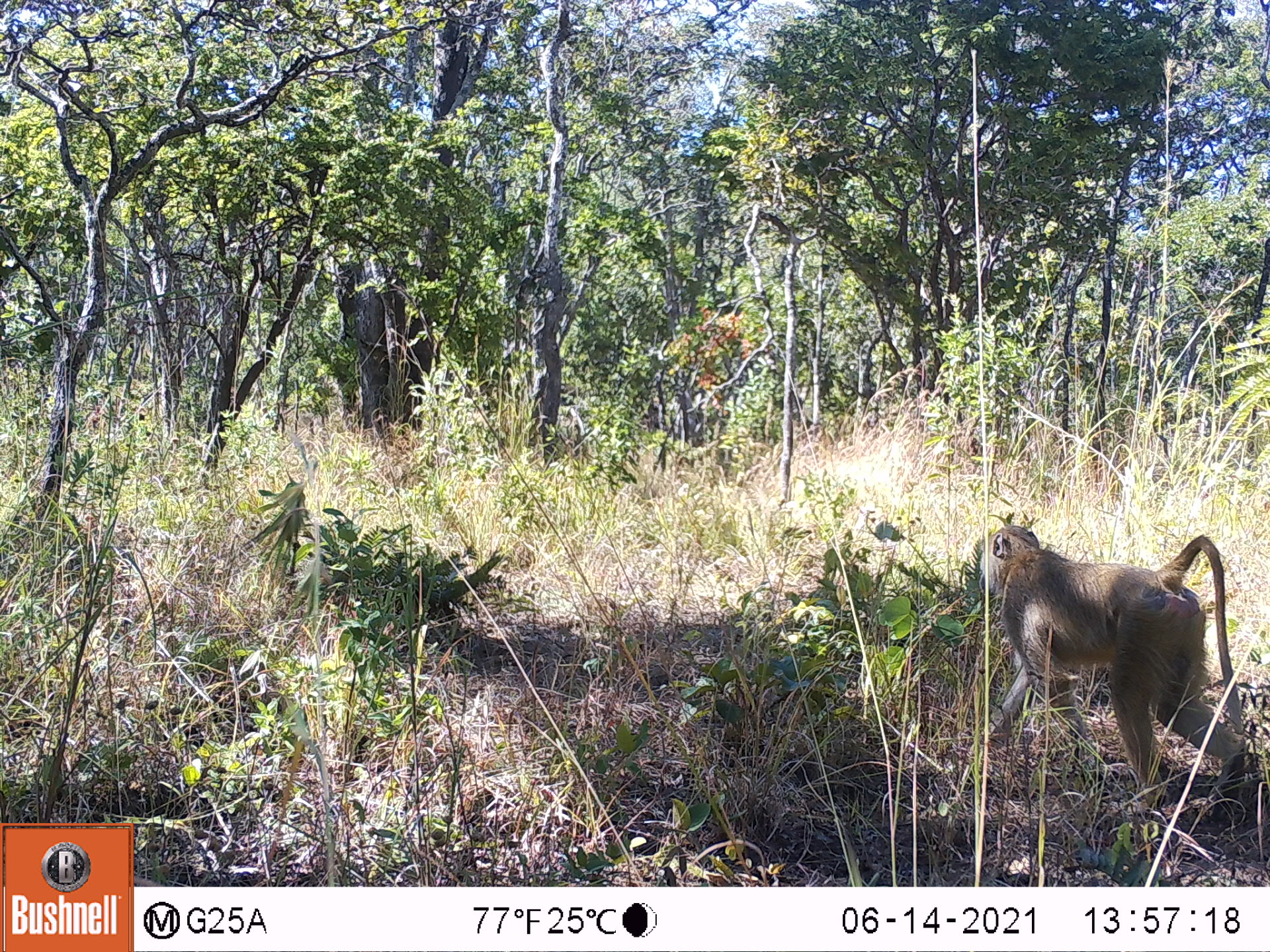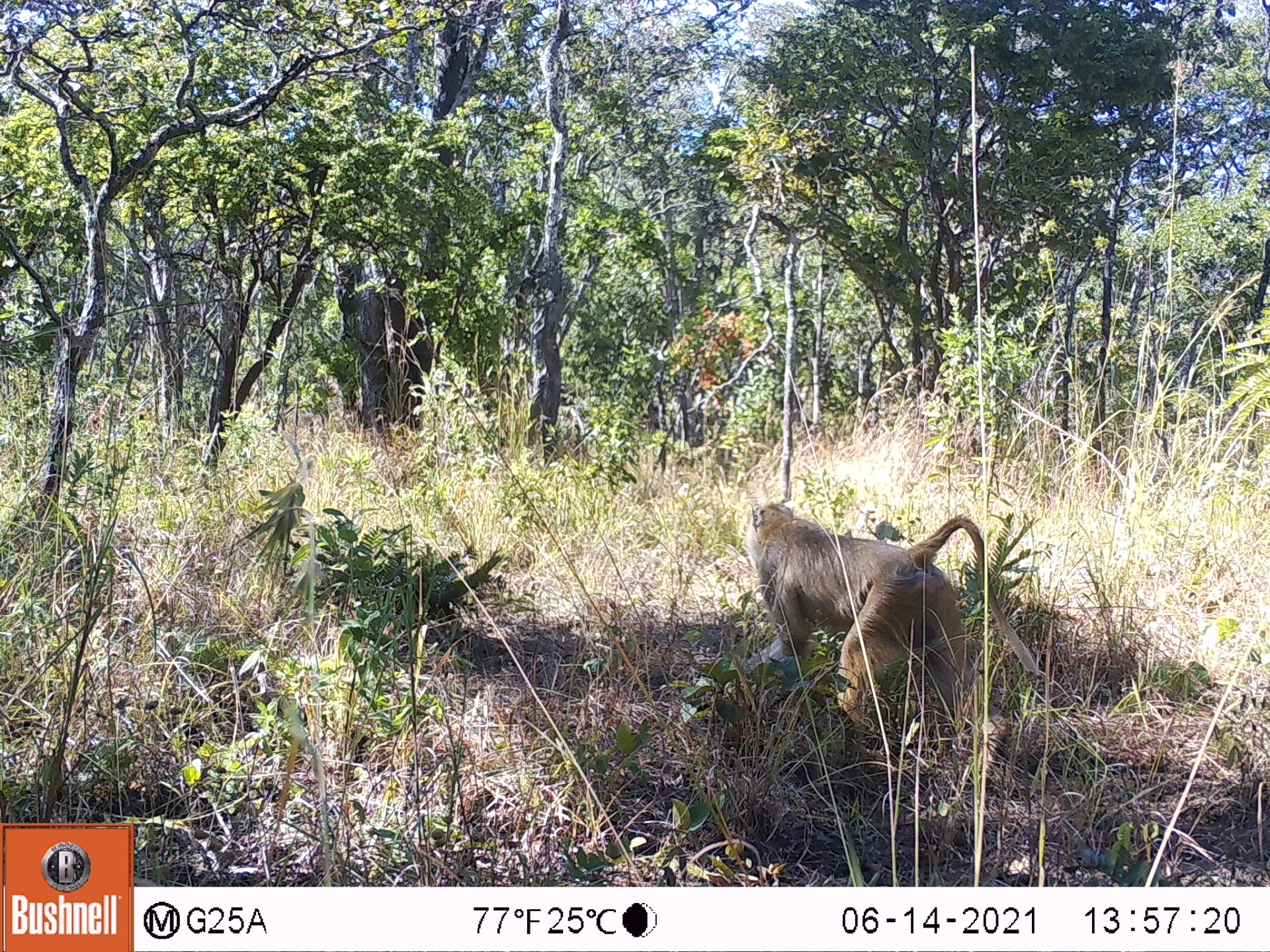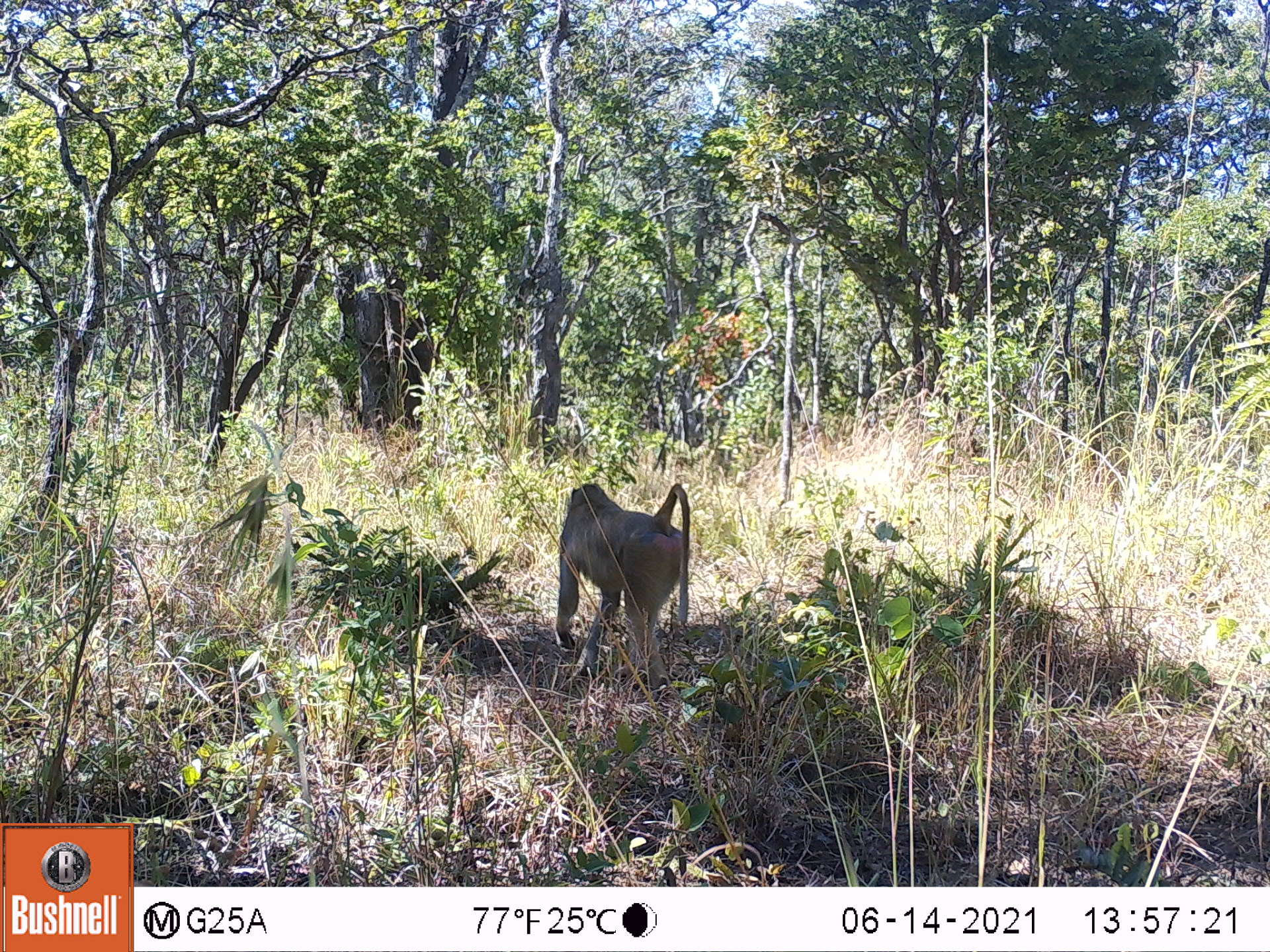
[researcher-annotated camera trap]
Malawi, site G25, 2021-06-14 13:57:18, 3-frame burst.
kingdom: Animalia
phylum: Chordata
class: Mammalia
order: Primates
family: Cercopithecidae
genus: Papio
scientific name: Papio cynocephalus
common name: yellow baboon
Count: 1.